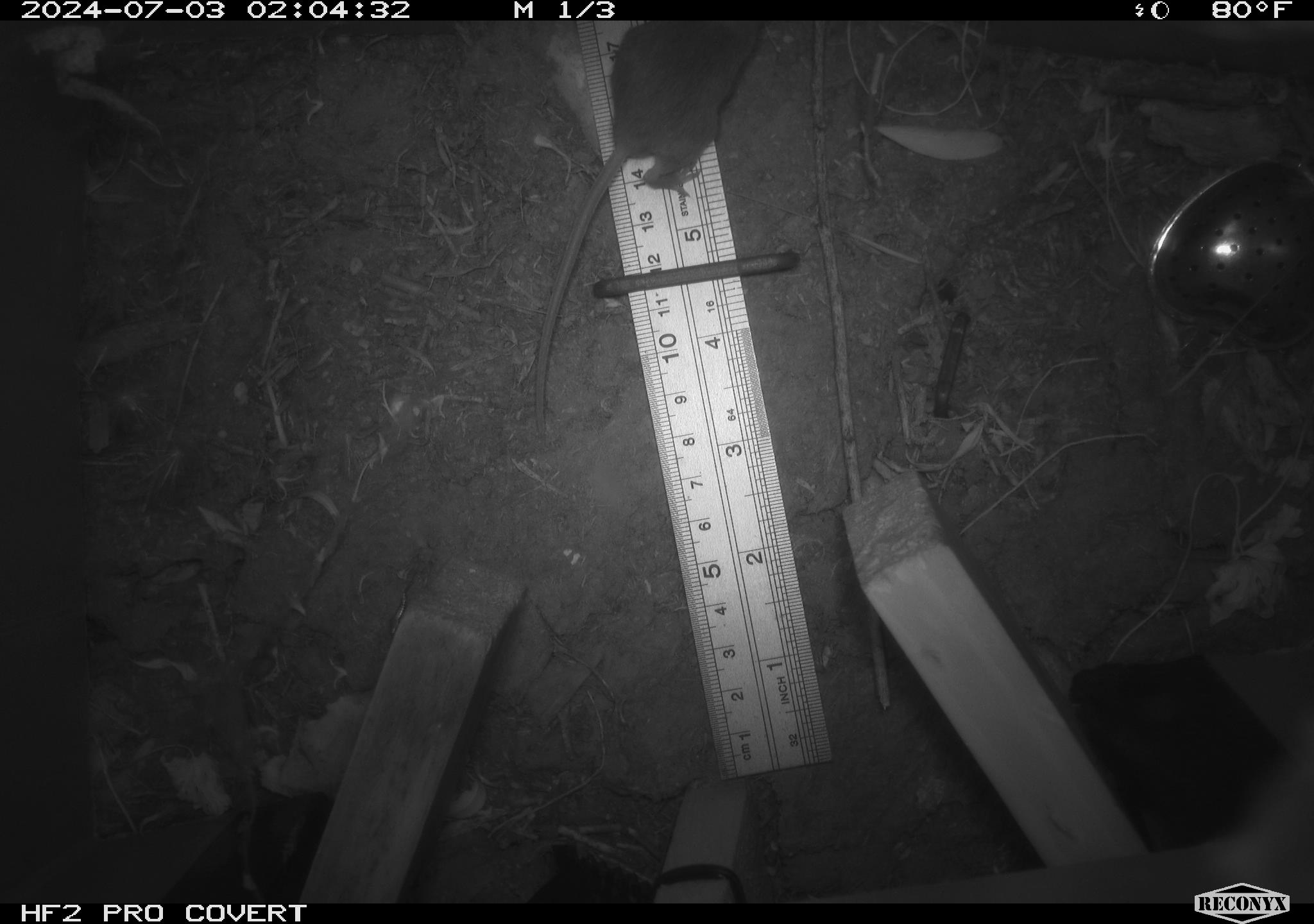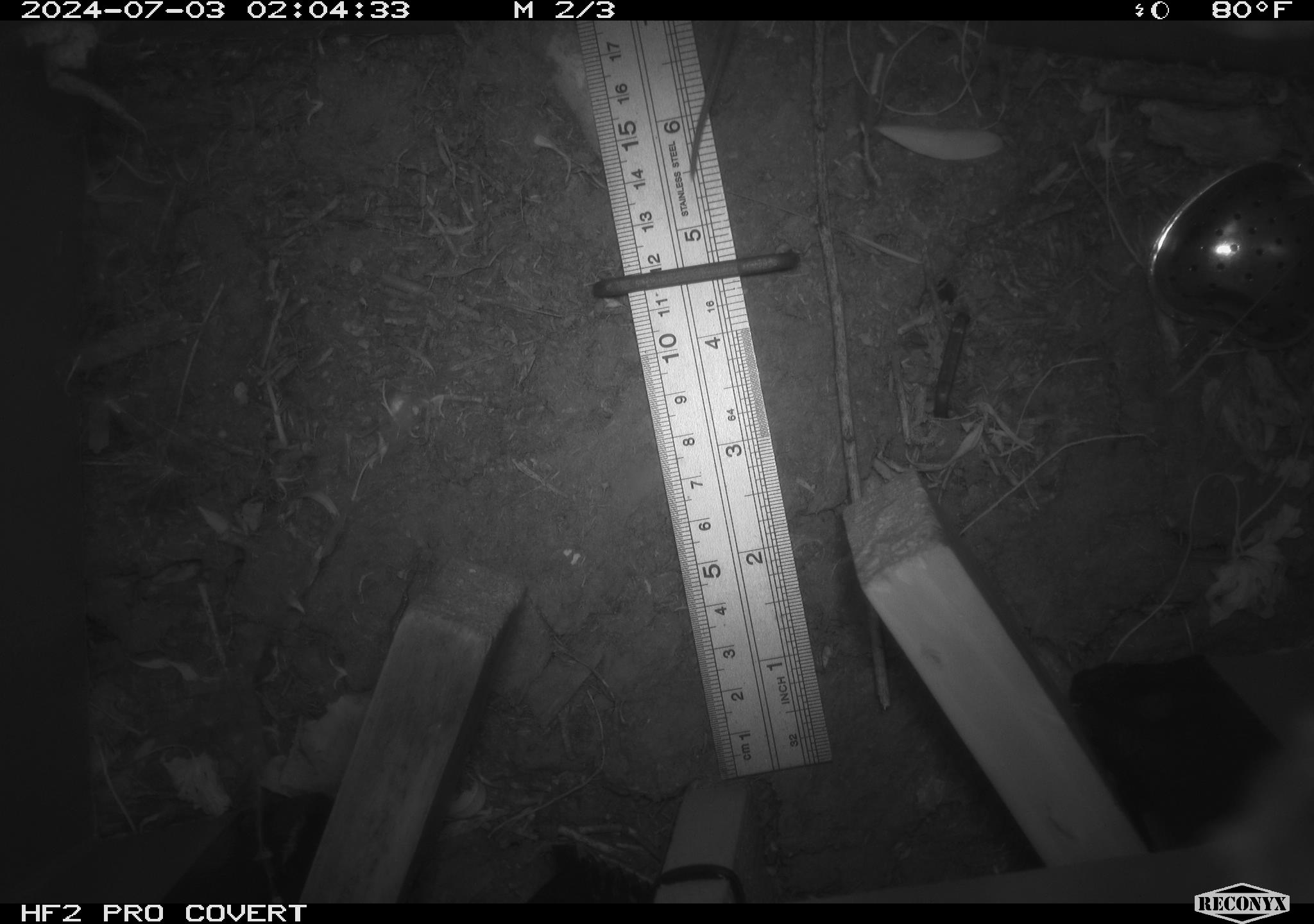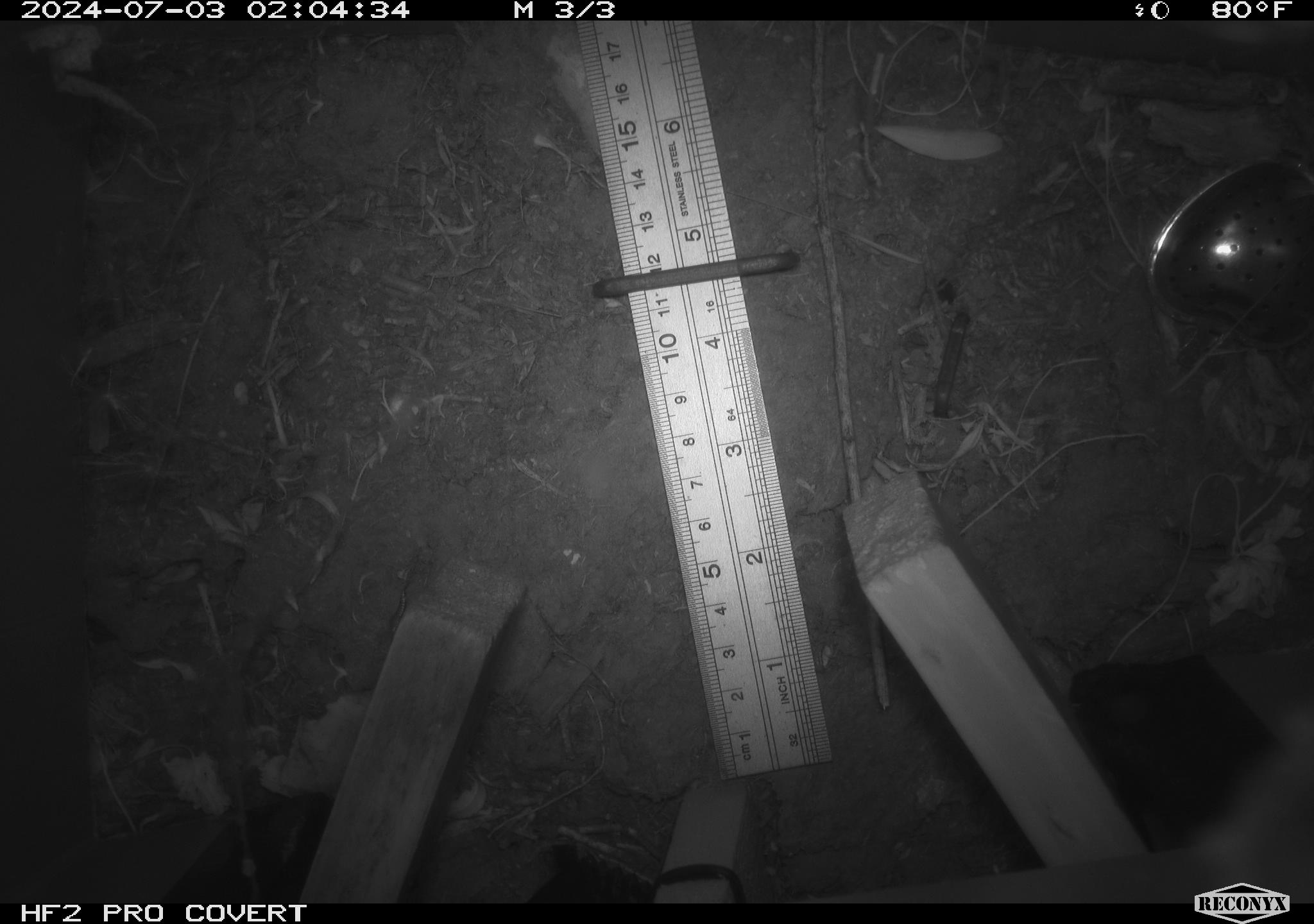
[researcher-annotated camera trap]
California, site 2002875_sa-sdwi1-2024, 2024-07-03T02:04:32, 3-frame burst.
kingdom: Animalia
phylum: Chordata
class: Mammalia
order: Rodentia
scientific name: Rodentia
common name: mouse species